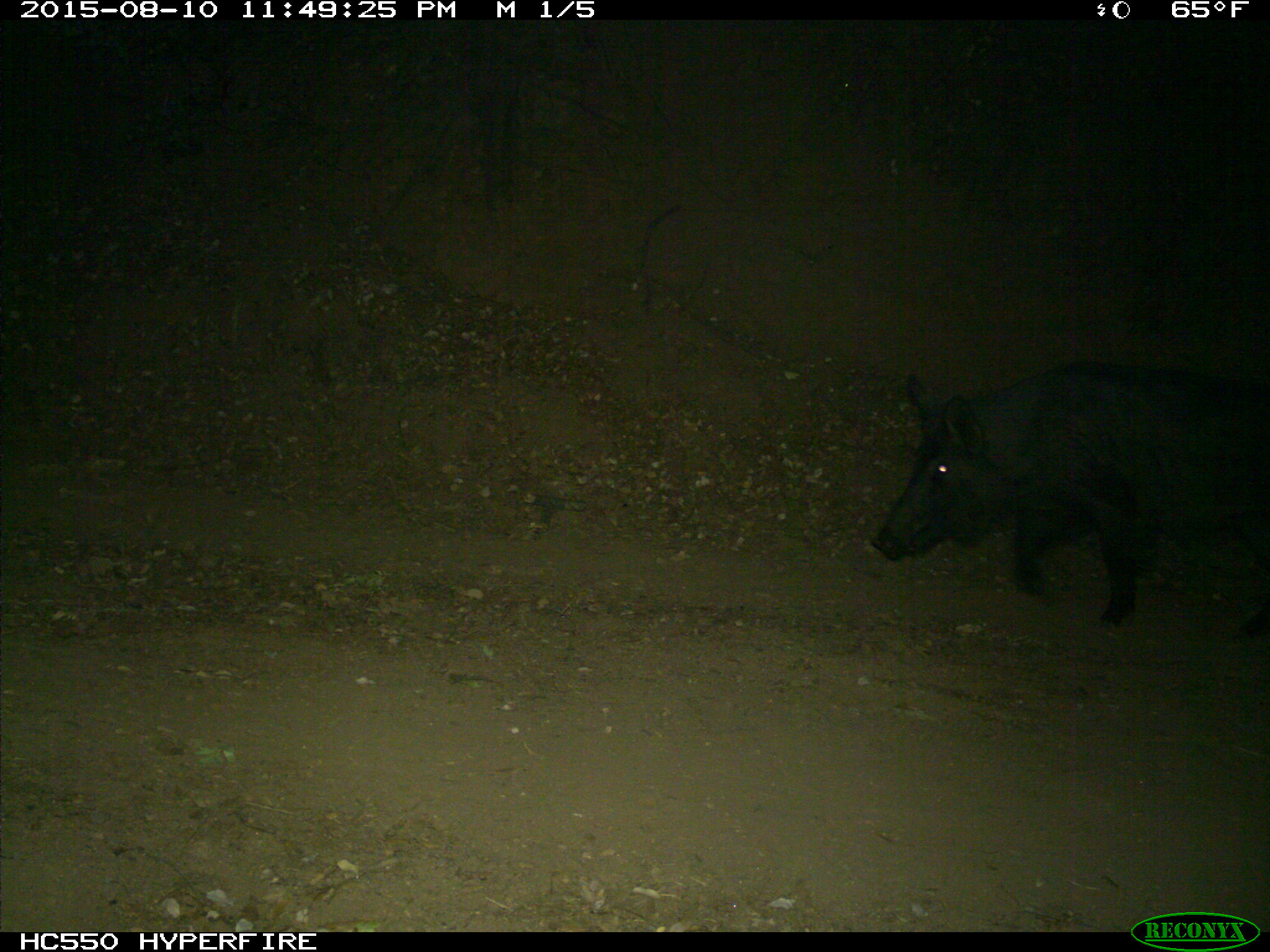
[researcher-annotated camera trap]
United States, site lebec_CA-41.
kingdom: Animalia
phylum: Chordata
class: Mammalia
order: Artiodactyla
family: Suidae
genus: Sus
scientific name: Sus scrofa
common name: wild boar